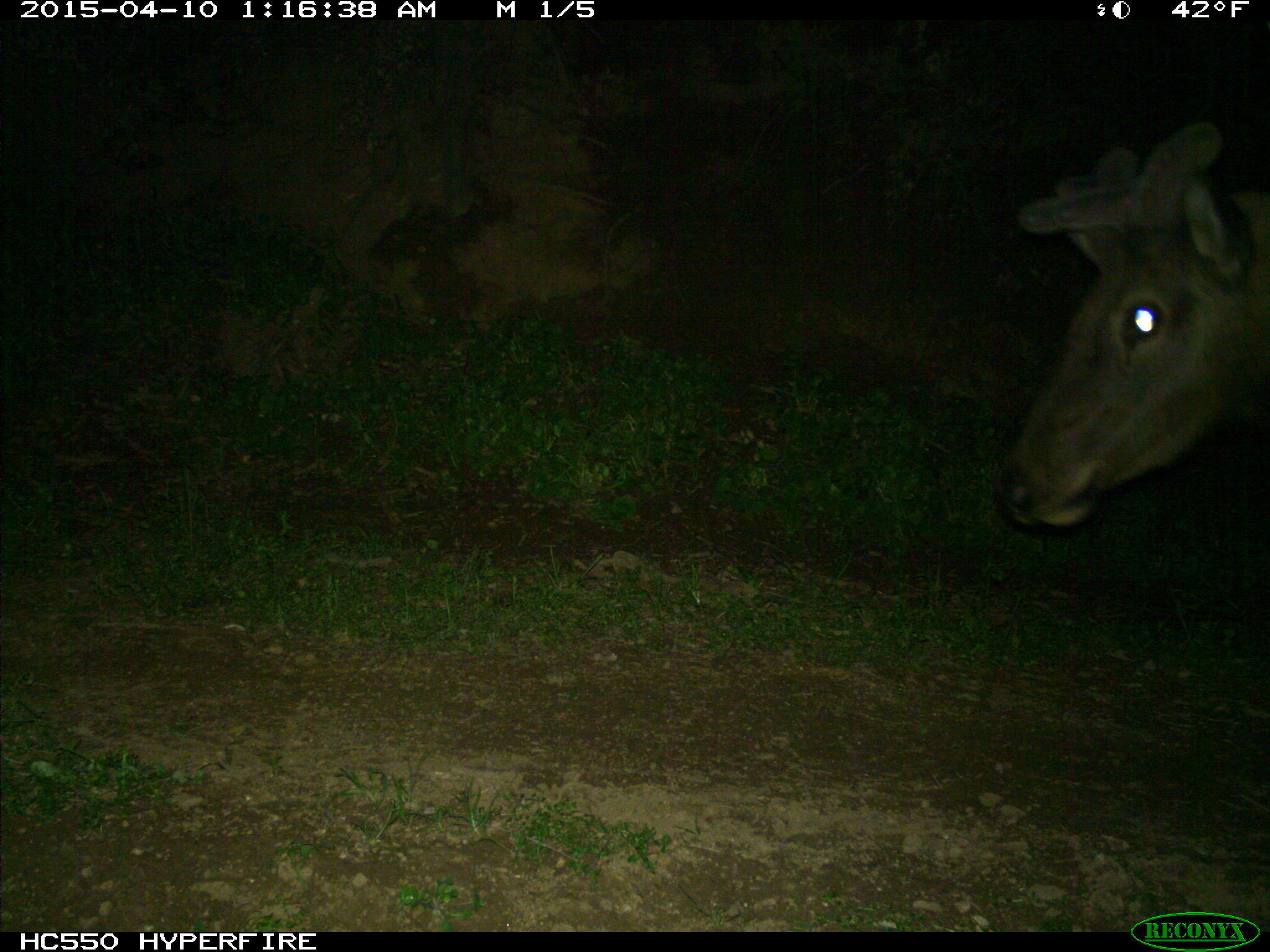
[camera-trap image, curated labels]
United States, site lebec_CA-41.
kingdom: Animalia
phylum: Chordata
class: Mammalia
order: Artiodactyla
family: Cervidae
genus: Cervus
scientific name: Cervus canadensis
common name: elk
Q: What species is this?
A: Cervus canadensis (elk).